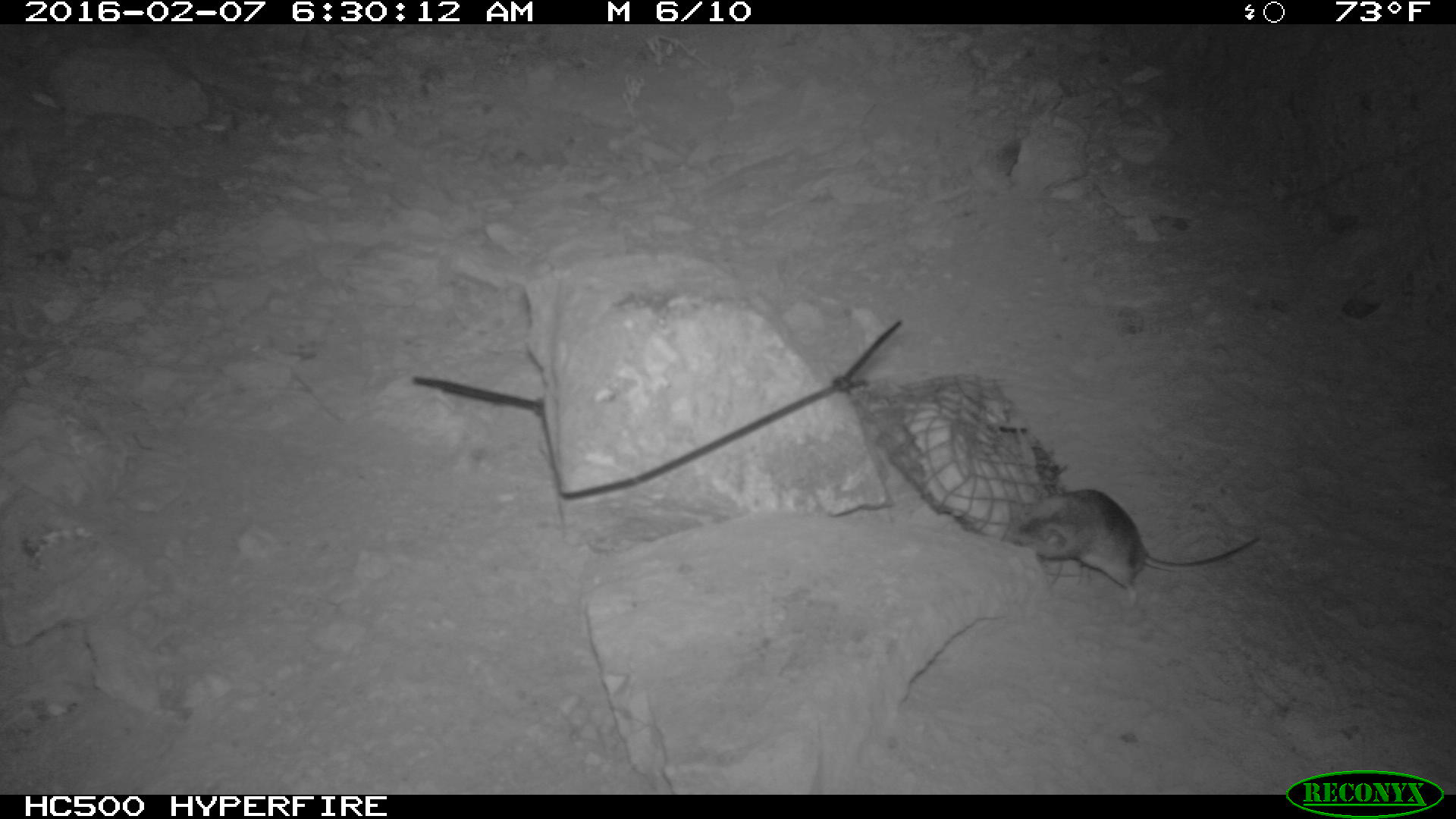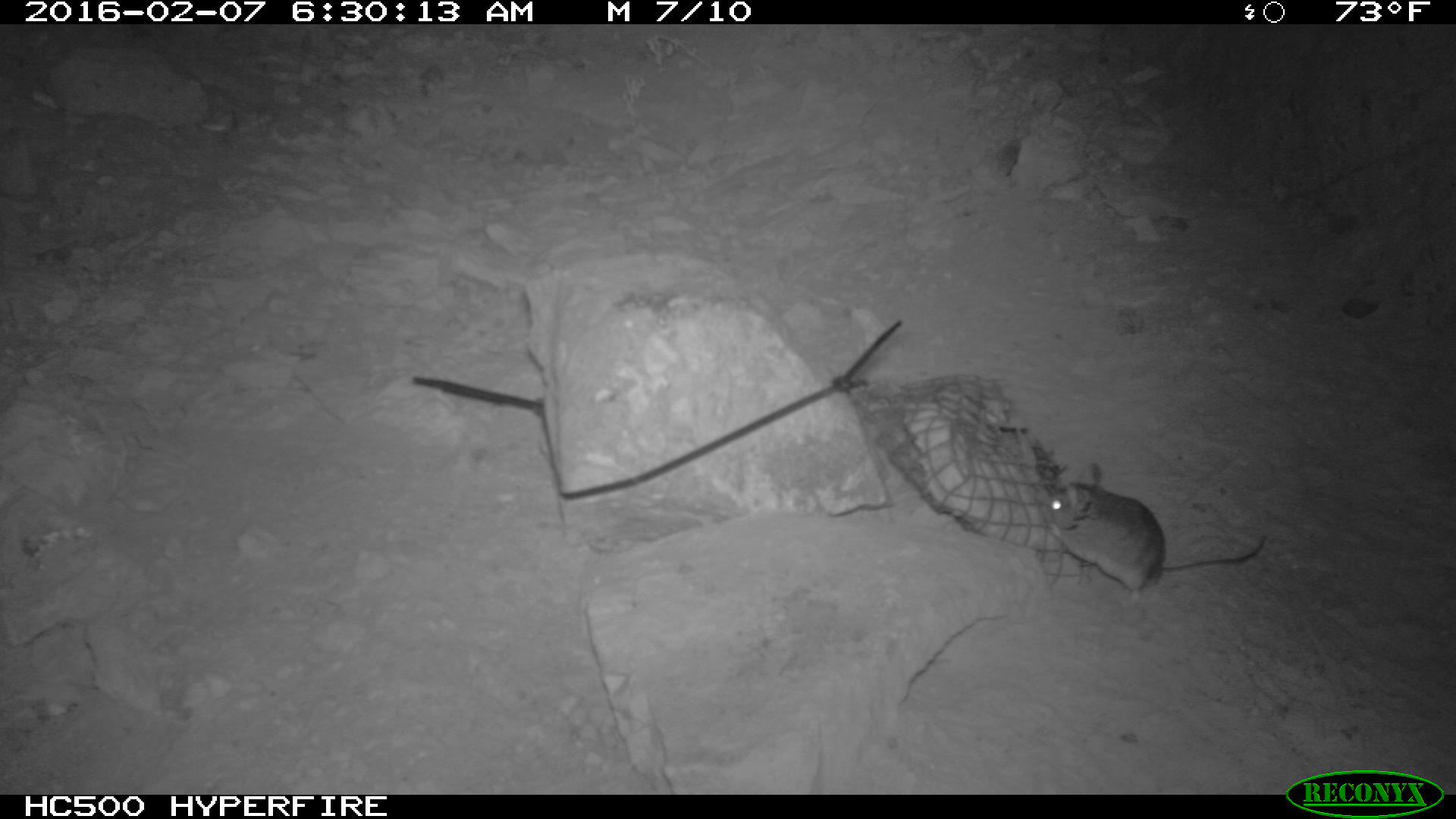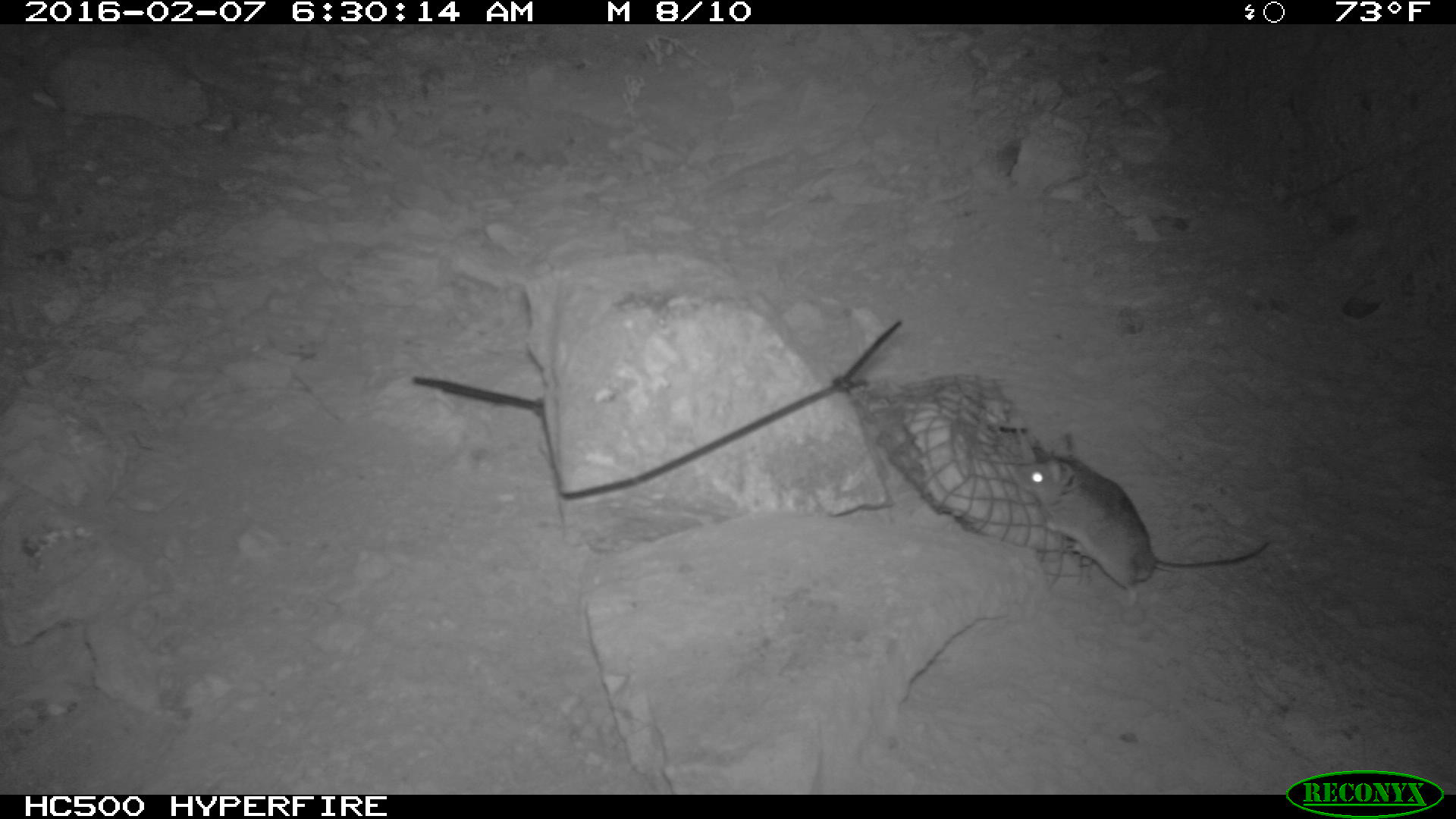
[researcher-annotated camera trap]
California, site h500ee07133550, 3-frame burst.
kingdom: Animalia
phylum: Chordata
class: Mammalia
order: Rodentia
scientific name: Rodentia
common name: rodent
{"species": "rodent (Rodentia)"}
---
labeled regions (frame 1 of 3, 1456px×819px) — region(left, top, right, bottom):
rodent: region(1005, 486, 1260, 621)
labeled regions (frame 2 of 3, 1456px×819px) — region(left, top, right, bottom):
rodent: region(1040, 461, 1266, 599)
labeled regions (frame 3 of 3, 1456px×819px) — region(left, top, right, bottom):
rodent: region(1015, 433, 1269, 608)